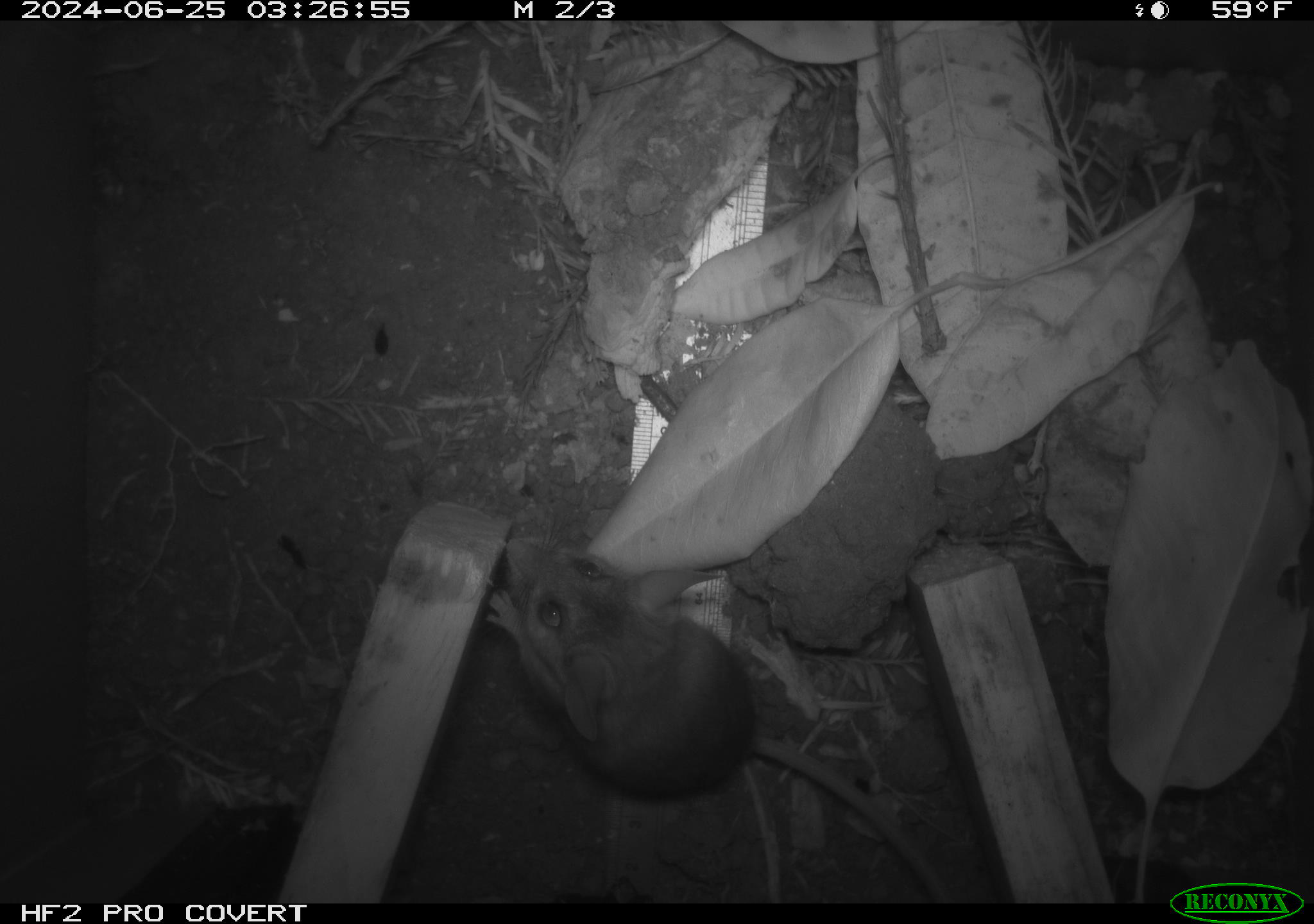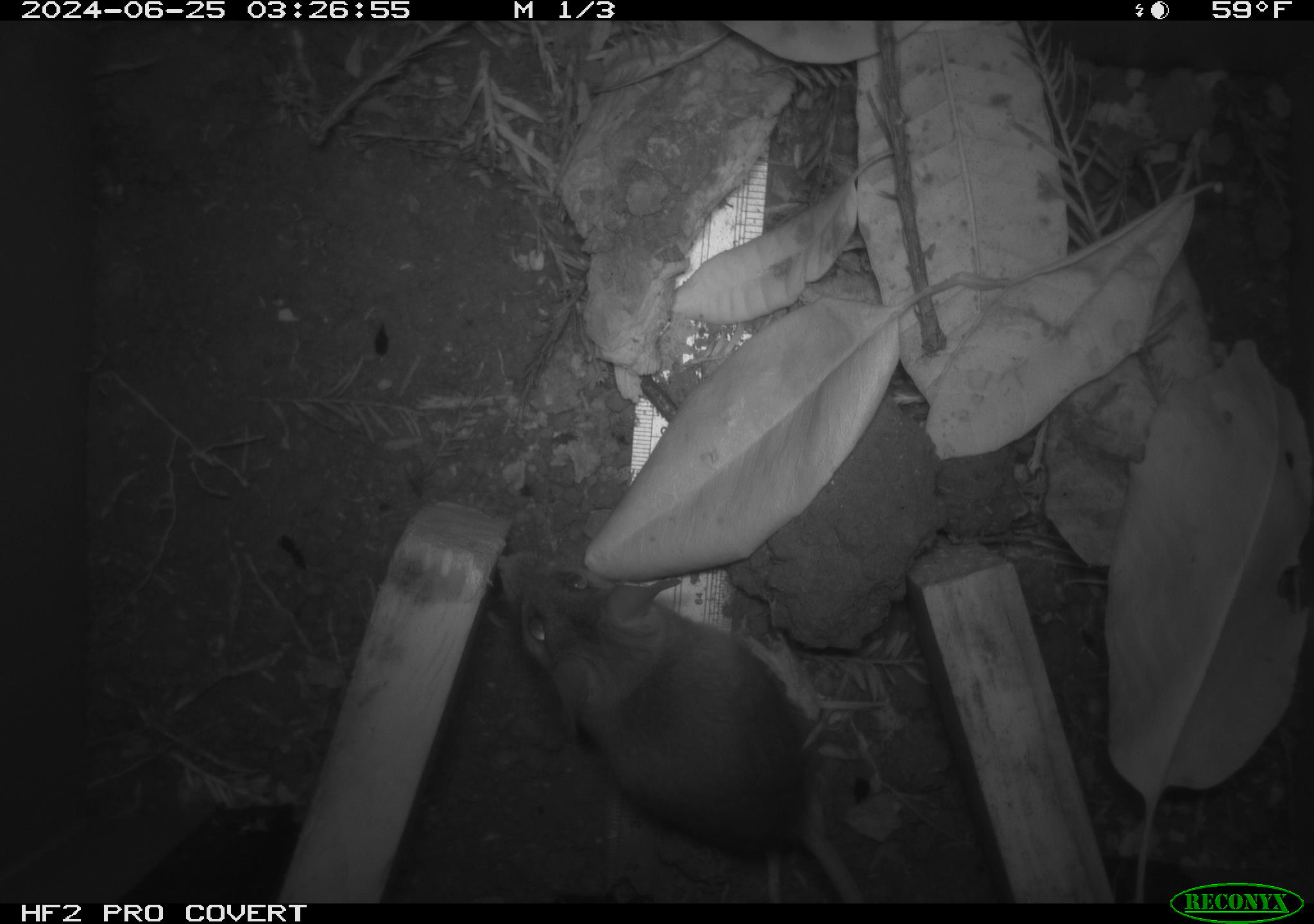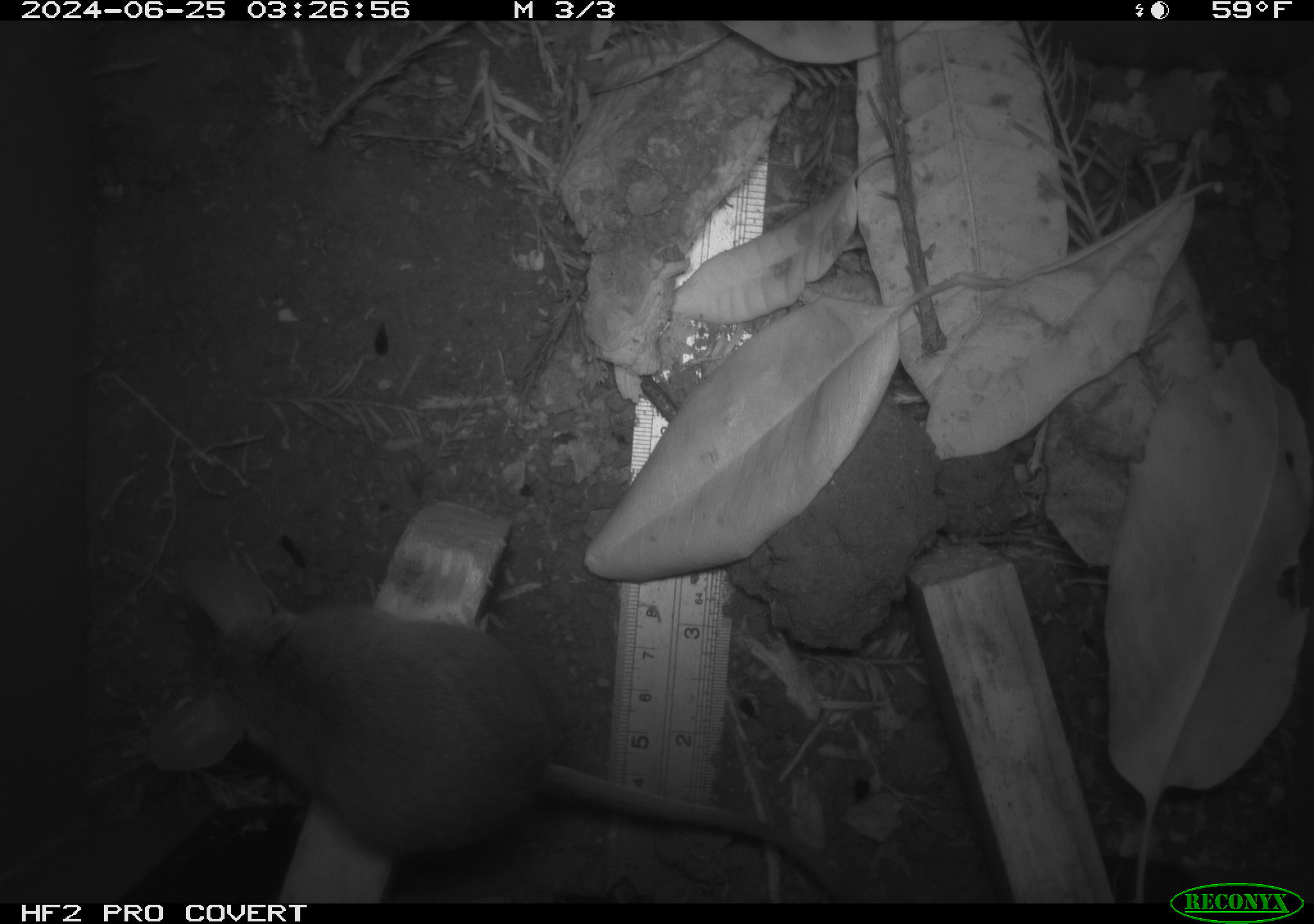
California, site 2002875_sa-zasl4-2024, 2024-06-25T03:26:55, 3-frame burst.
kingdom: Animalia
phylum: Chordata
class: Mammalia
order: Rodentia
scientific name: Rodentia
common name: rodent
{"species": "rodent (Rodentia)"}